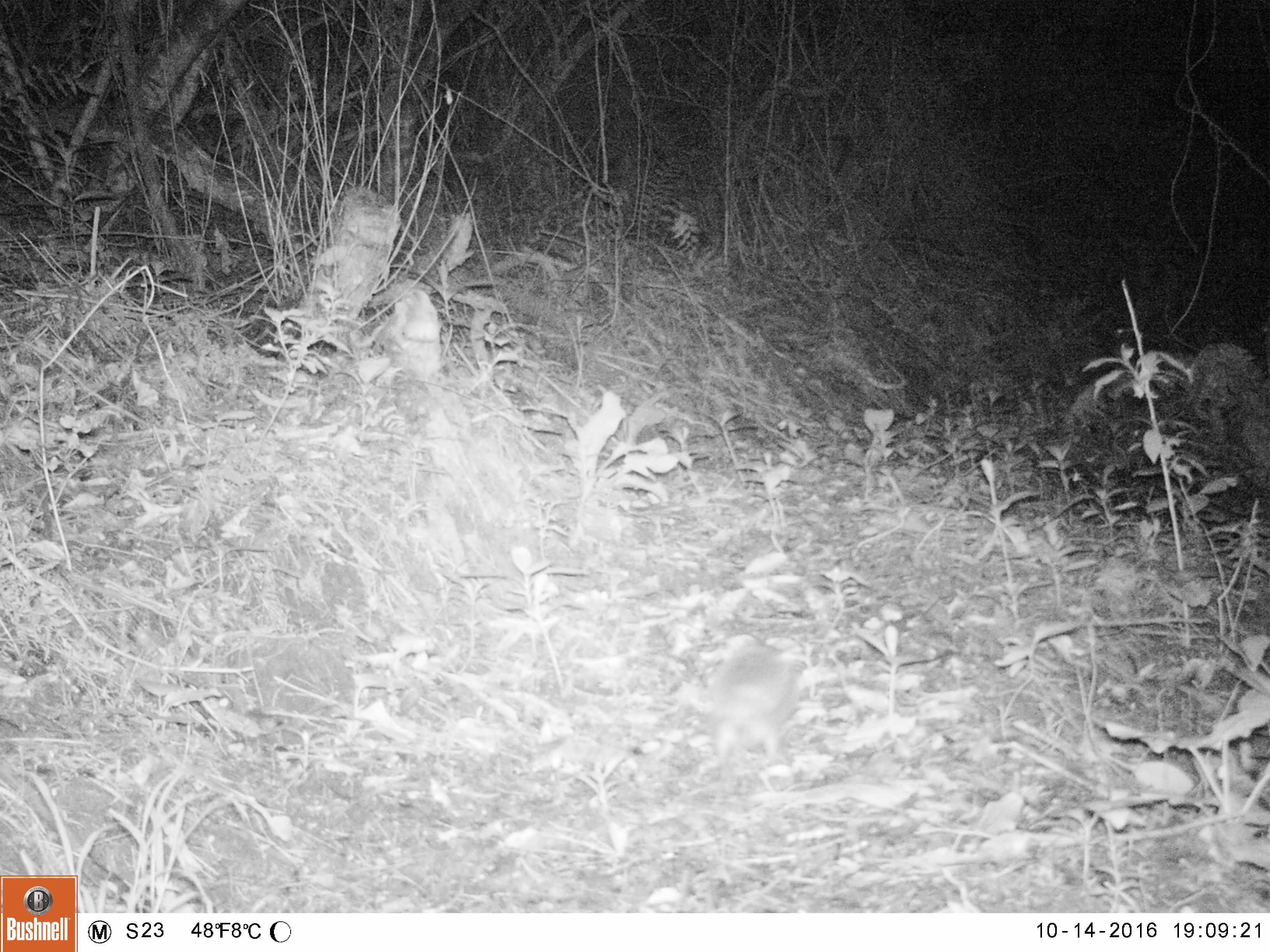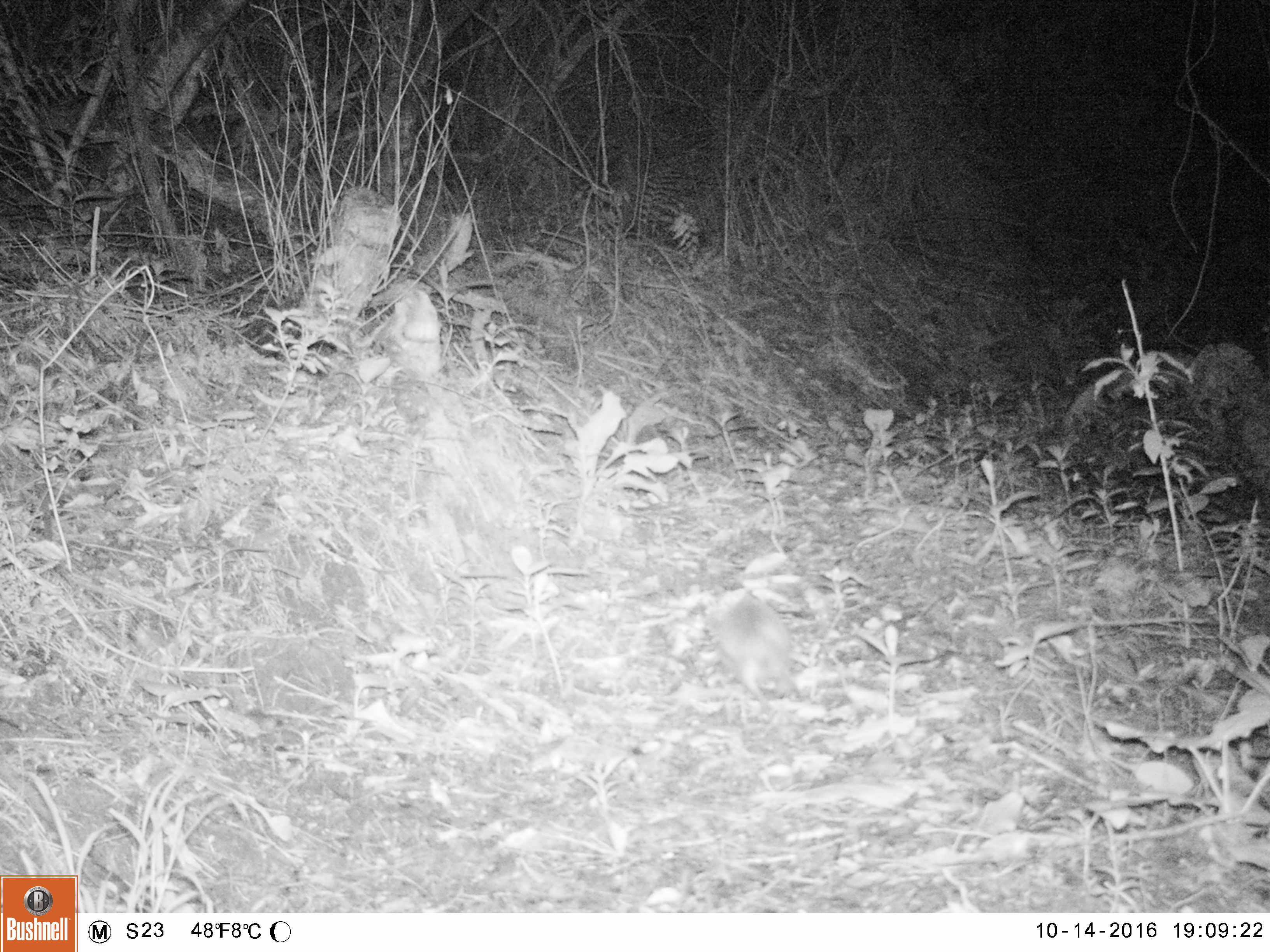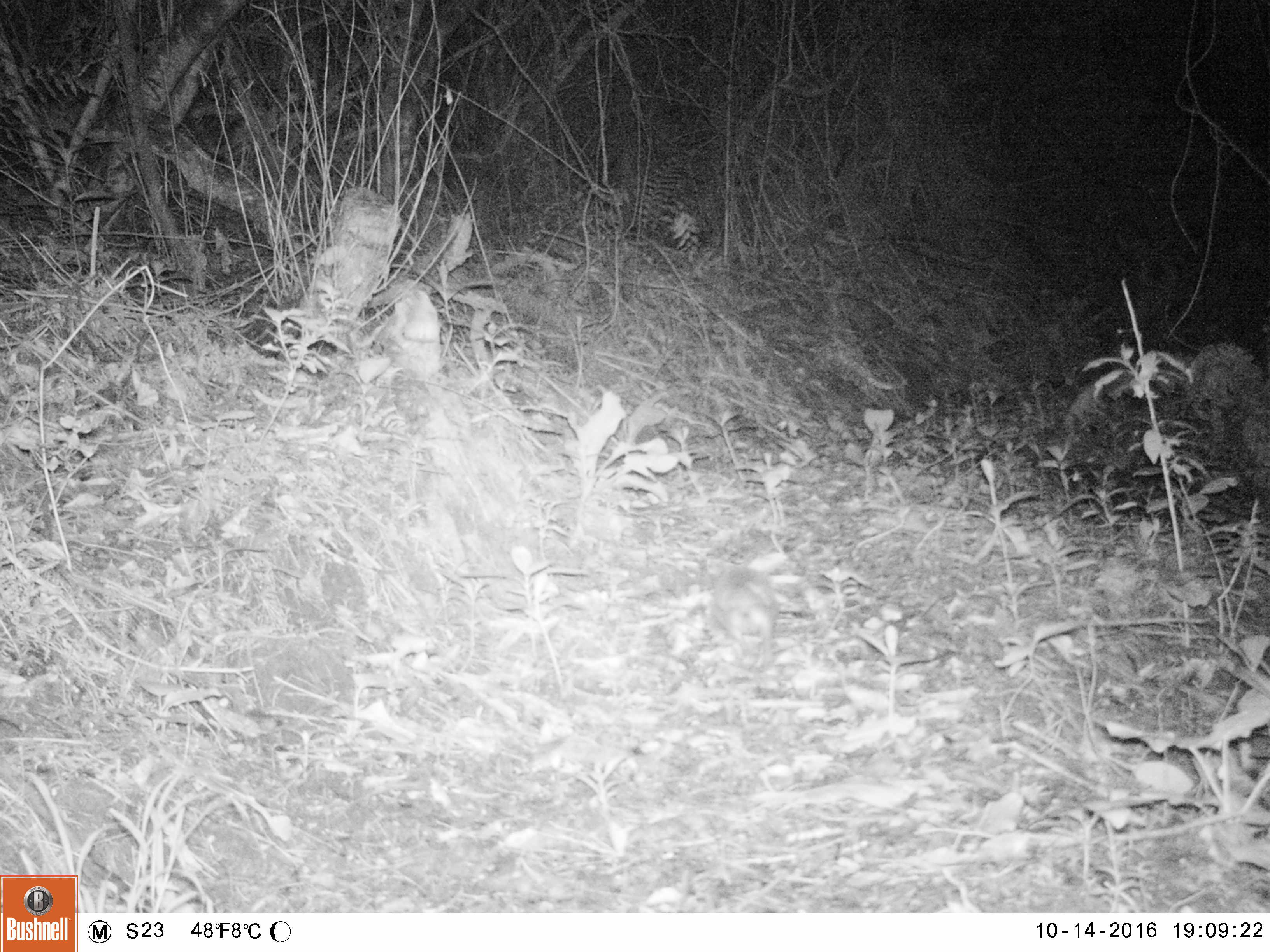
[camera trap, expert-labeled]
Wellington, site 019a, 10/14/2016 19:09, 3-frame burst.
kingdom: Animalia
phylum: Chordata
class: Mammalia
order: Eulipotyphla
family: Erinaceidae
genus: Erinaceus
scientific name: Erinaceus europaeus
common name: hedgehog